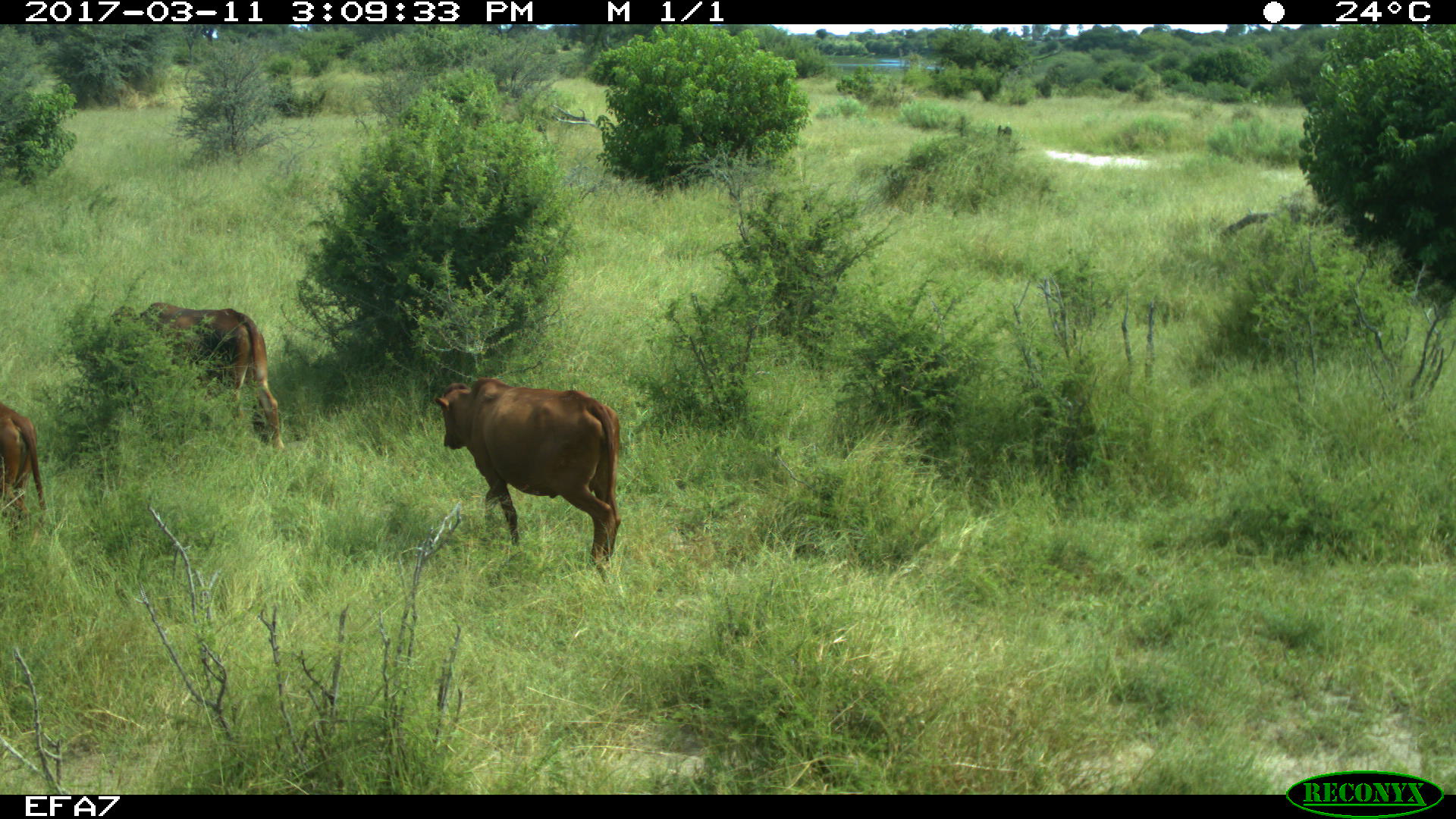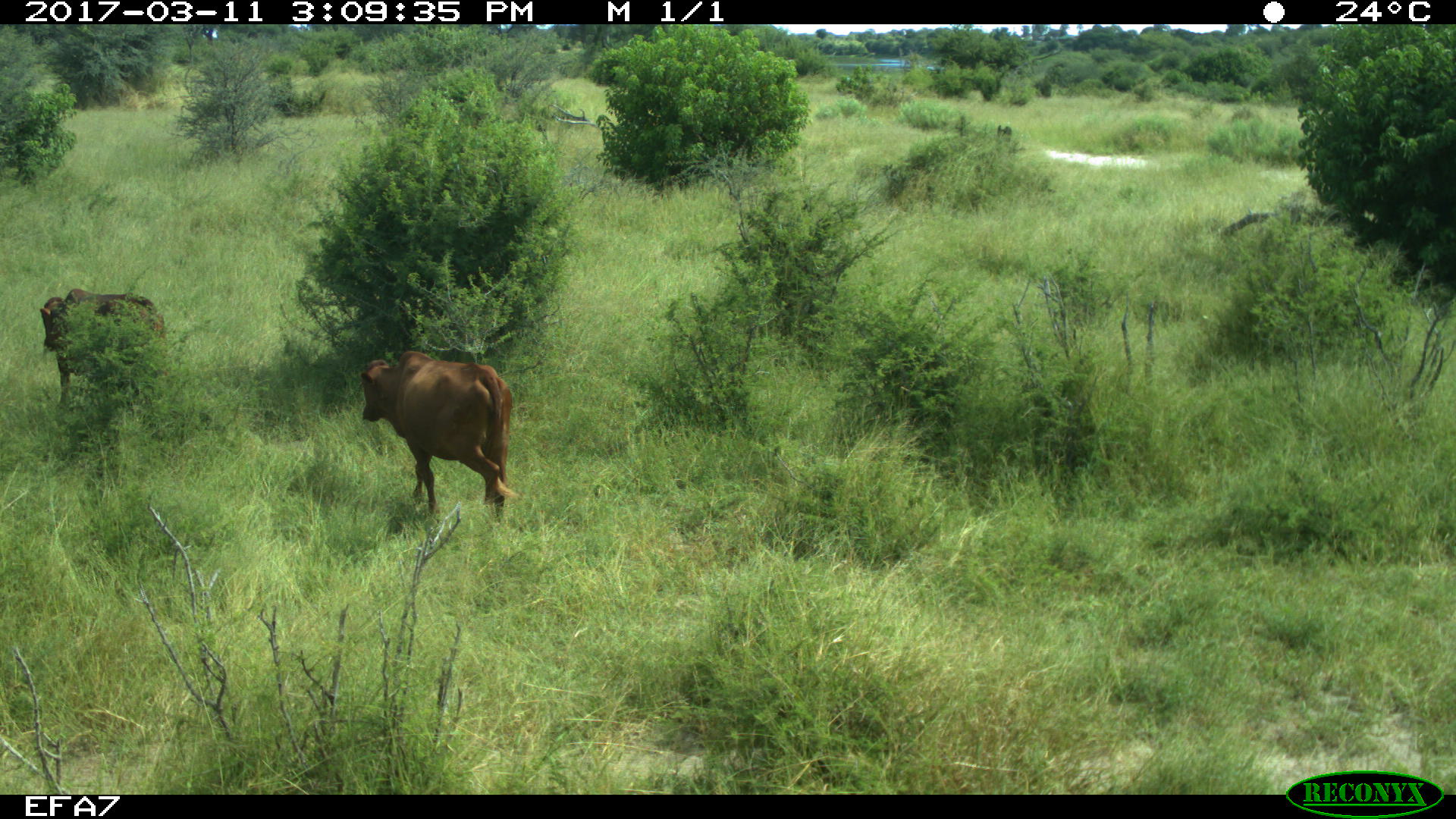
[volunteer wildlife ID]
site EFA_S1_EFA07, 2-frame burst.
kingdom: Animalia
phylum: Chordata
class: Mammalia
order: Artiodactyla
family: Bovidae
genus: Bos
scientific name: Bos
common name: cattle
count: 3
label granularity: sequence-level